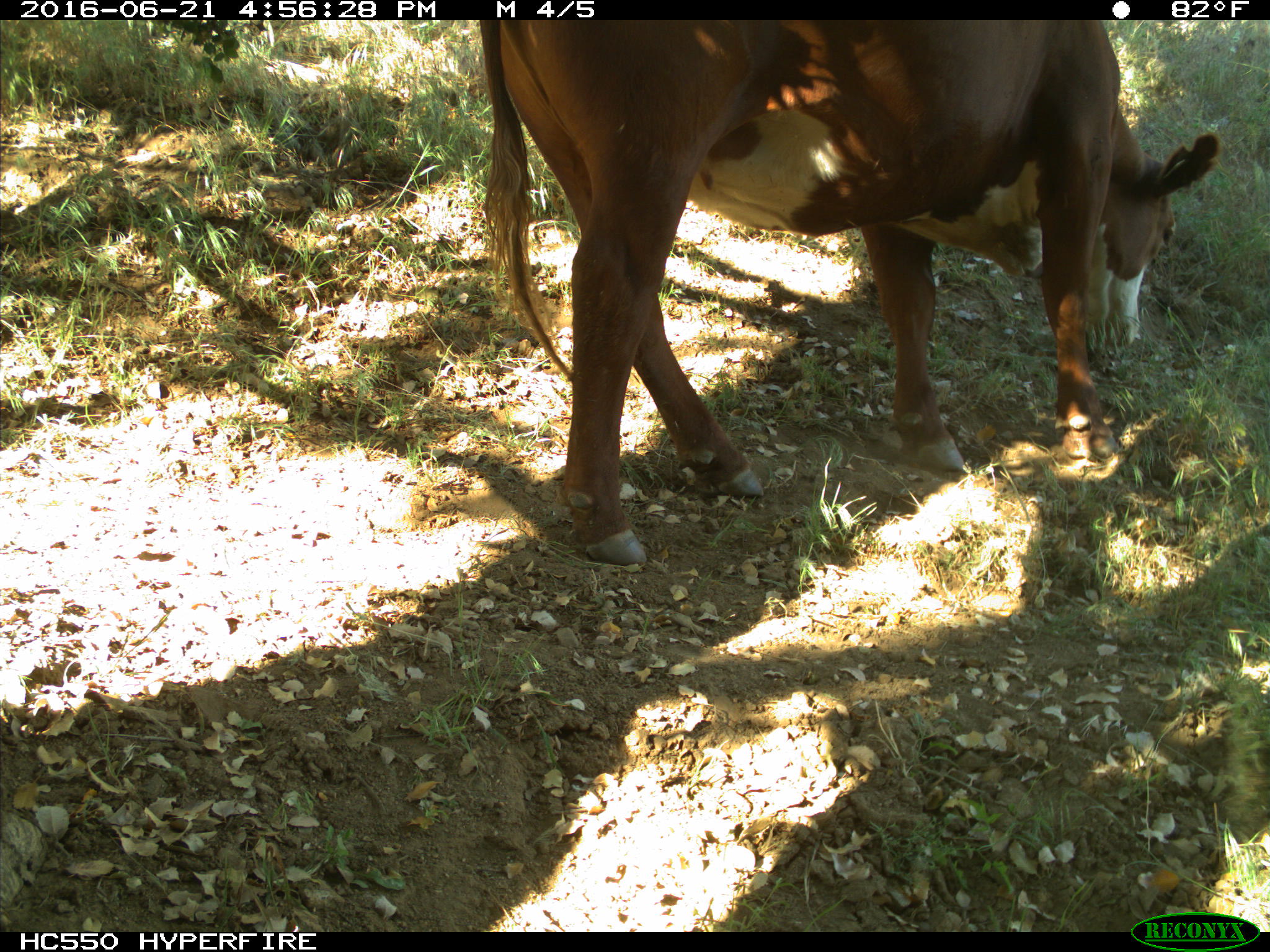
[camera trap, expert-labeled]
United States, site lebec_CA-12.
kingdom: Animalia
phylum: Chordata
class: Mammalia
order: Artiodactyla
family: Bovidae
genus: Bos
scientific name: Bos taurus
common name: domestic cow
Bos taurus (domestic cow).